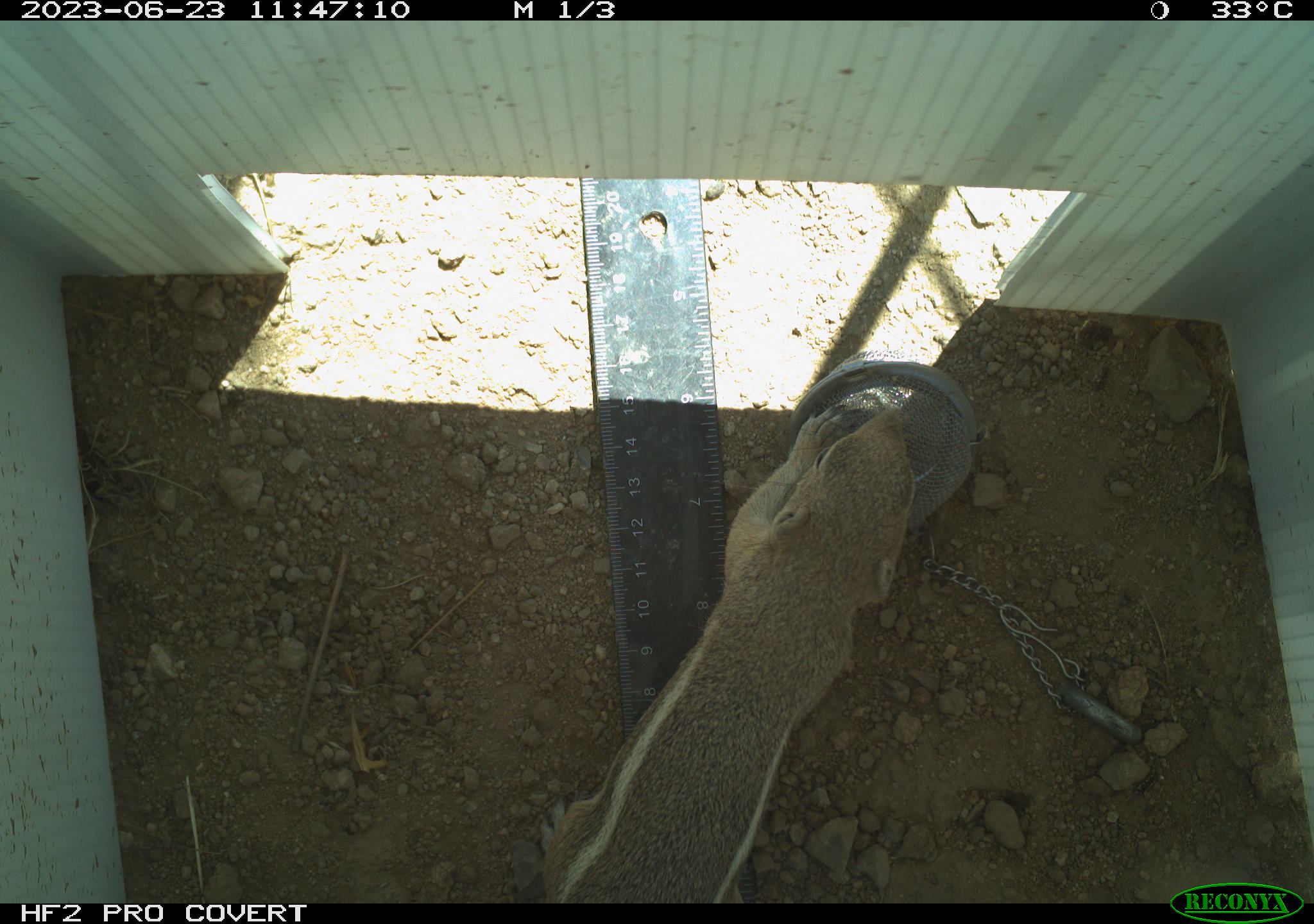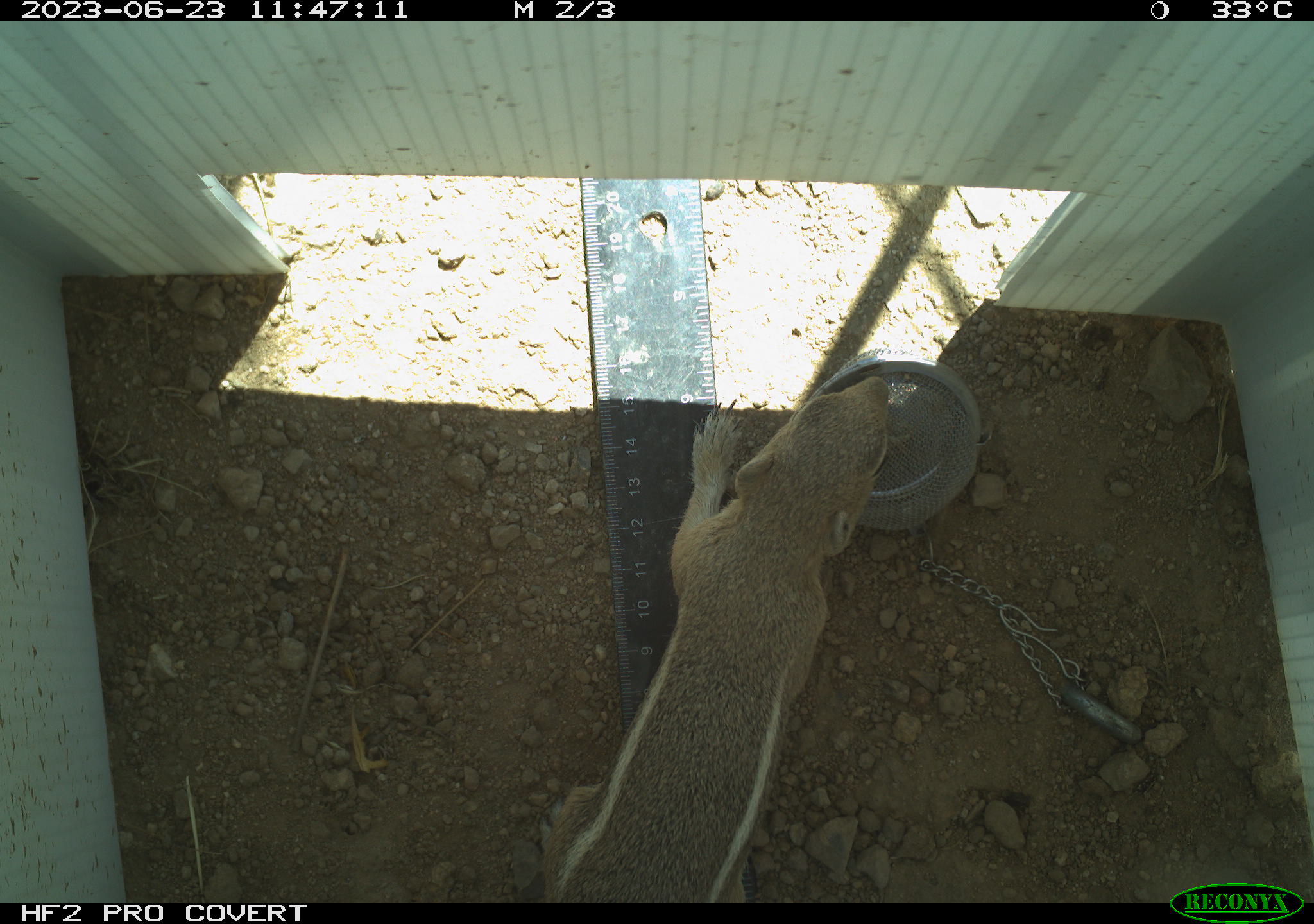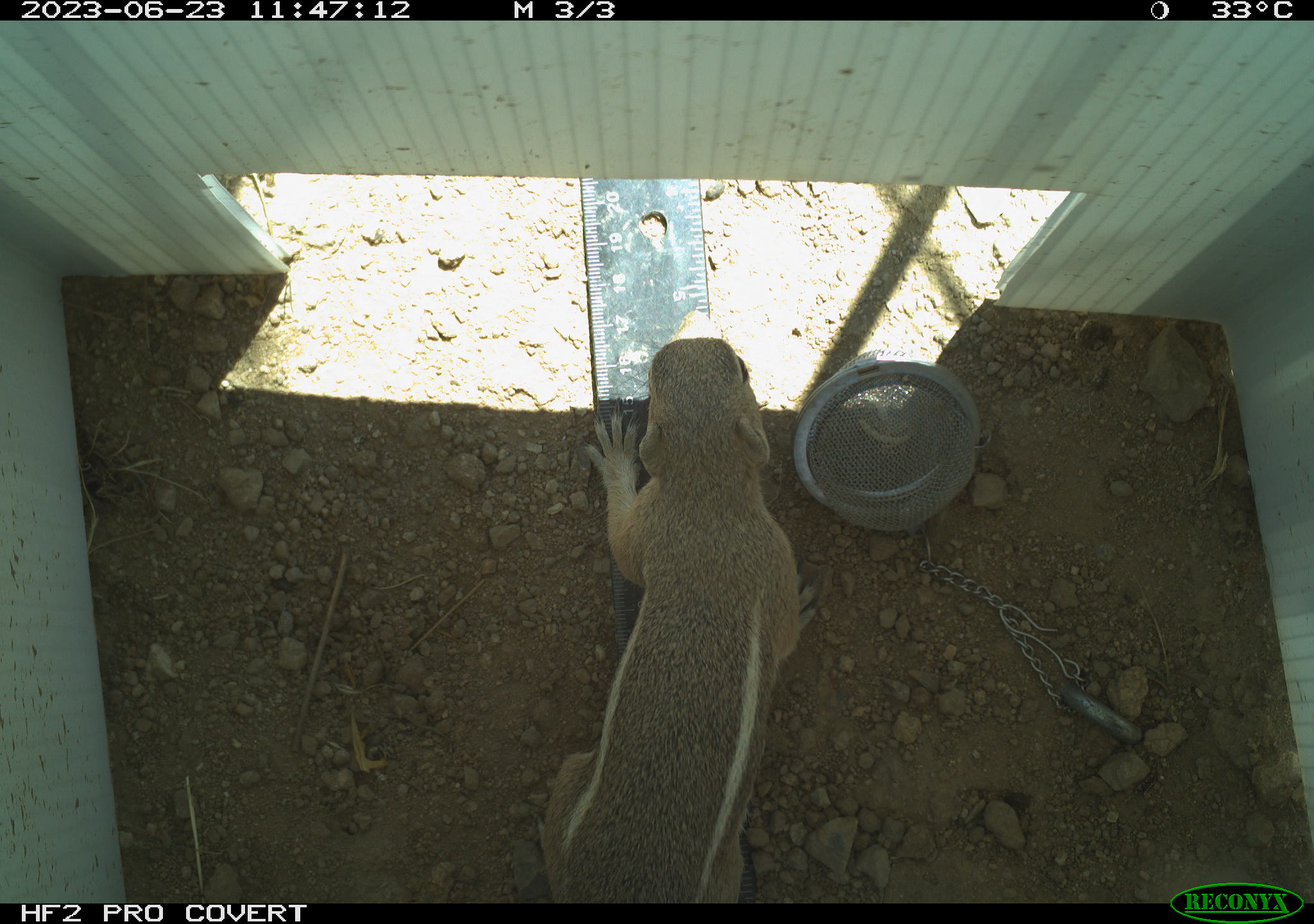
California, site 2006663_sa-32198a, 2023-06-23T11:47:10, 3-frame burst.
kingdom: Animalia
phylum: Chordata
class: Mammalia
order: Rodentia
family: Sciuridae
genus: Ammospermophilus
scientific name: Ammospermophilus leucurus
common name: white-tailed antelope squirrel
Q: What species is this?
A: White-tailed antelope squirrel (Ammospermophilus leucurus).